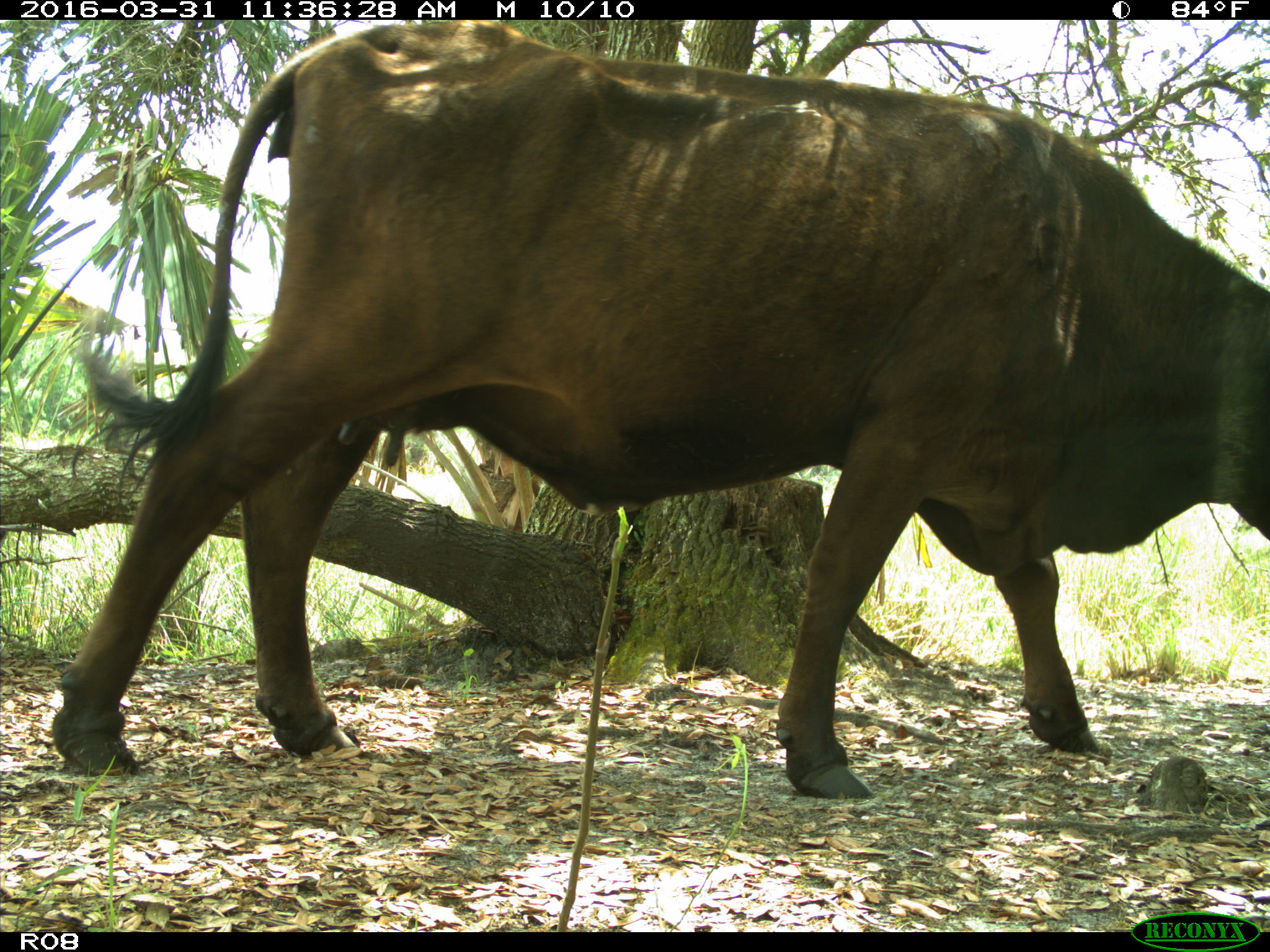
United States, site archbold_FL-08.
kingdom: Animalia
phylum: Chordata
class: Mammalia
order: Artiodactyla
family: Bovidae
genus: Bos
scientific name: Bos taurus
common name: domestic cow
Bos taurus (domestic cow).